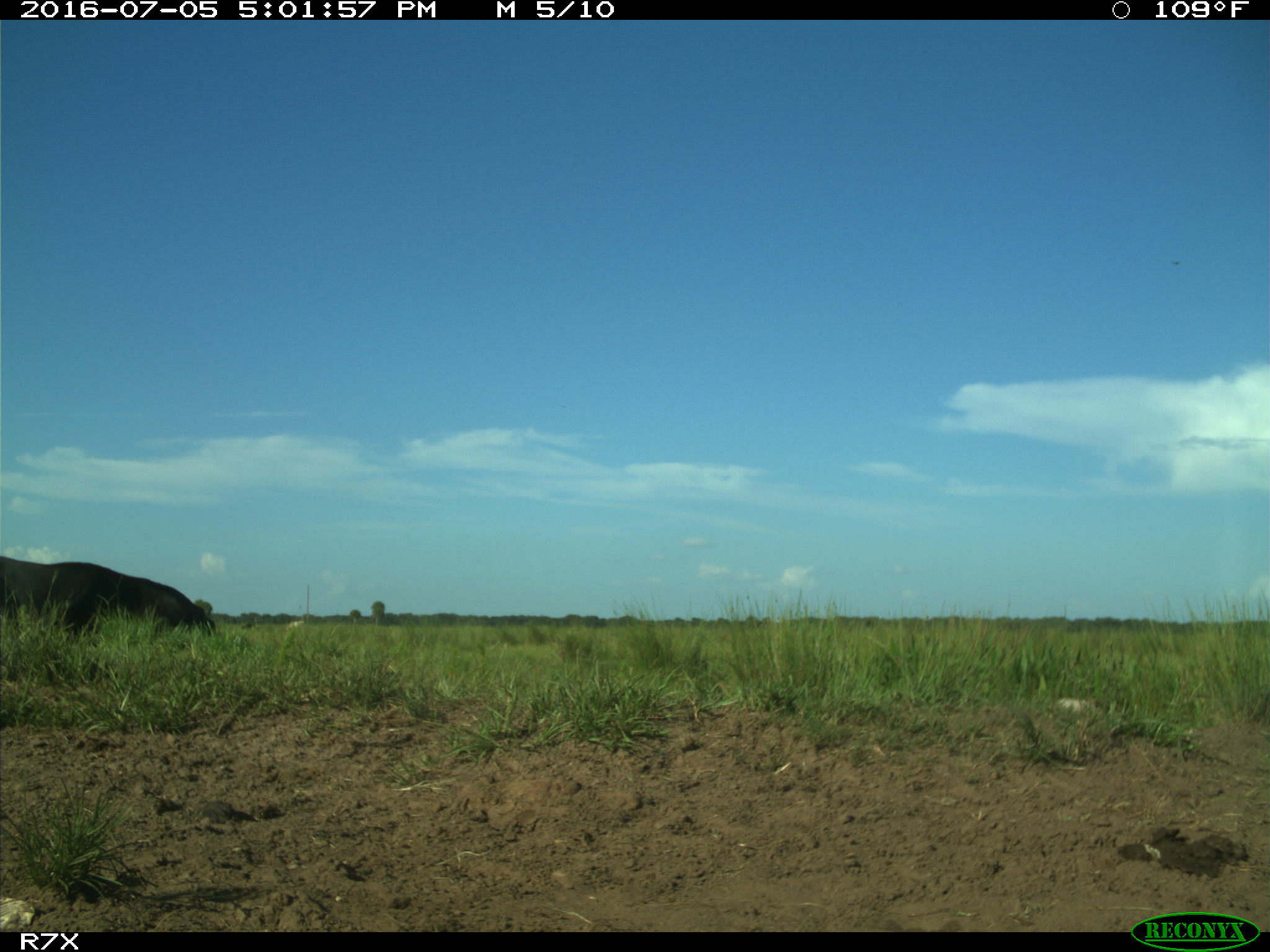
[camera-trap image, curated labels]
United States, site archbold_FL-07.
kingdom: Animalia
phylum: Chordata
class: Mammalia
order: Artiodactyla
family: Bovidae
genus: Bos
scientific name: Bos taurus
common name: domestic cow